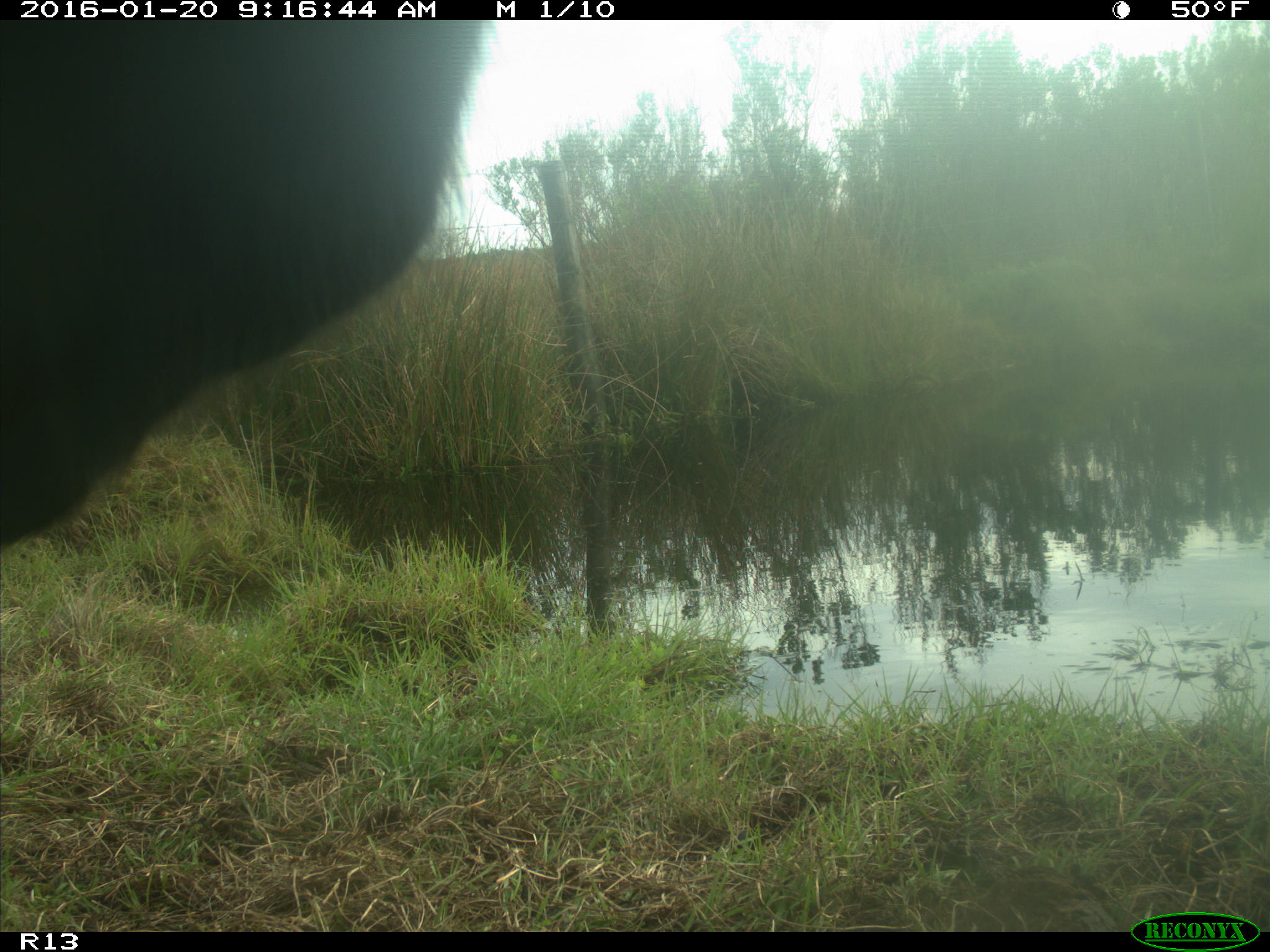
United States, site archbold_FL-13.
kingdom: Animalia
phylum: Chordata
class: Mammalia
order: Artiodactyla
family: Bovidae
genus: Bos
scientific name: Bos taurus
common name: domestic cow